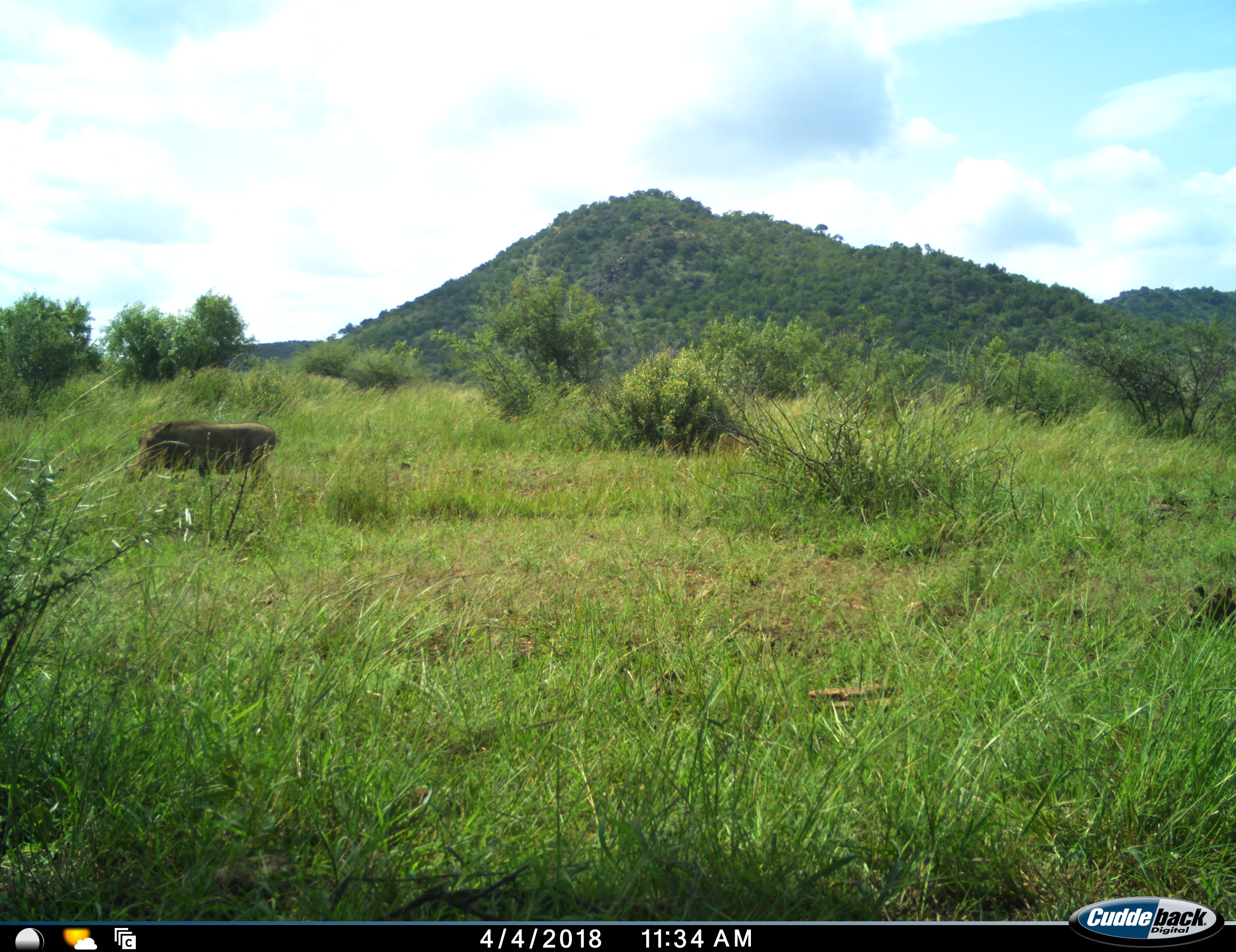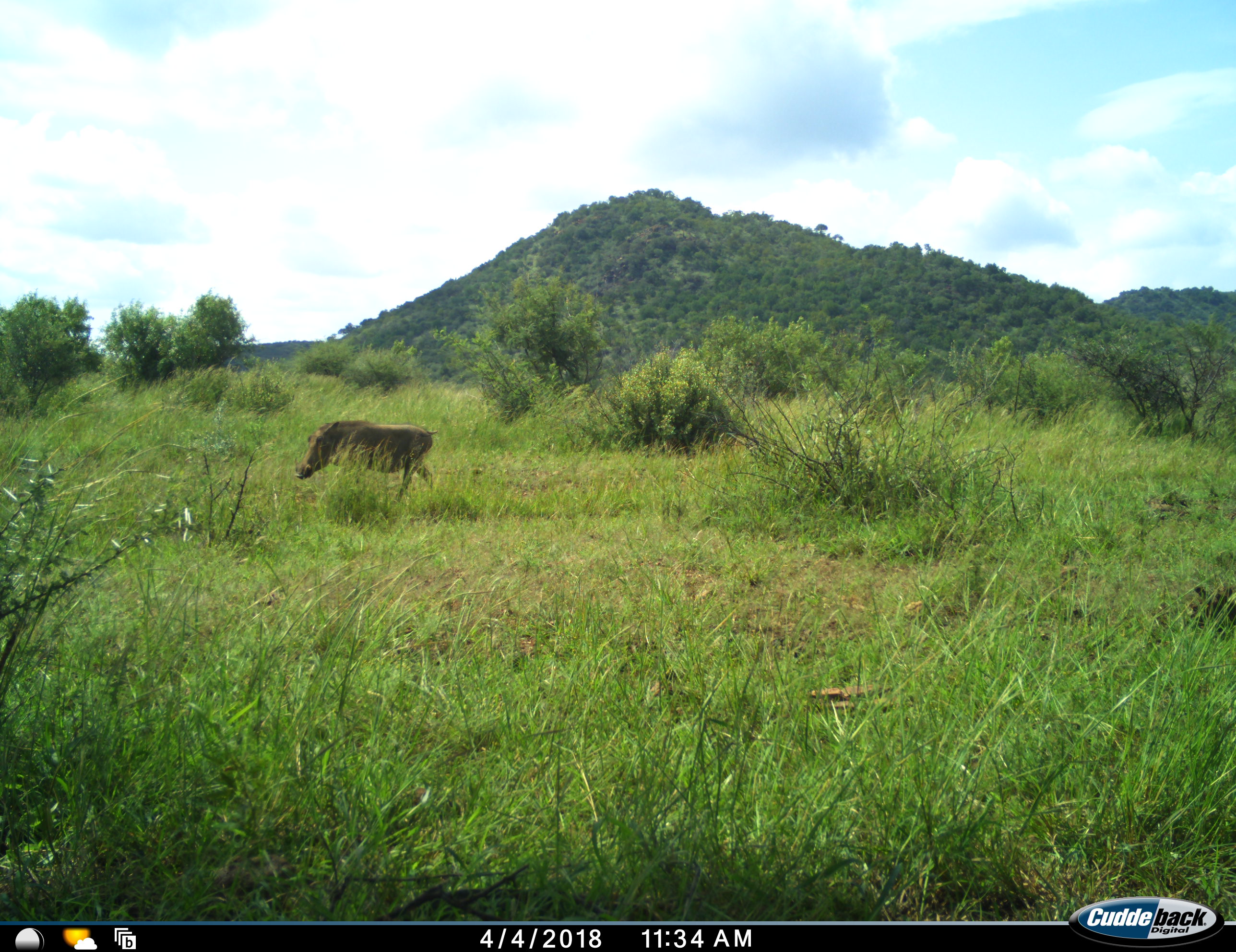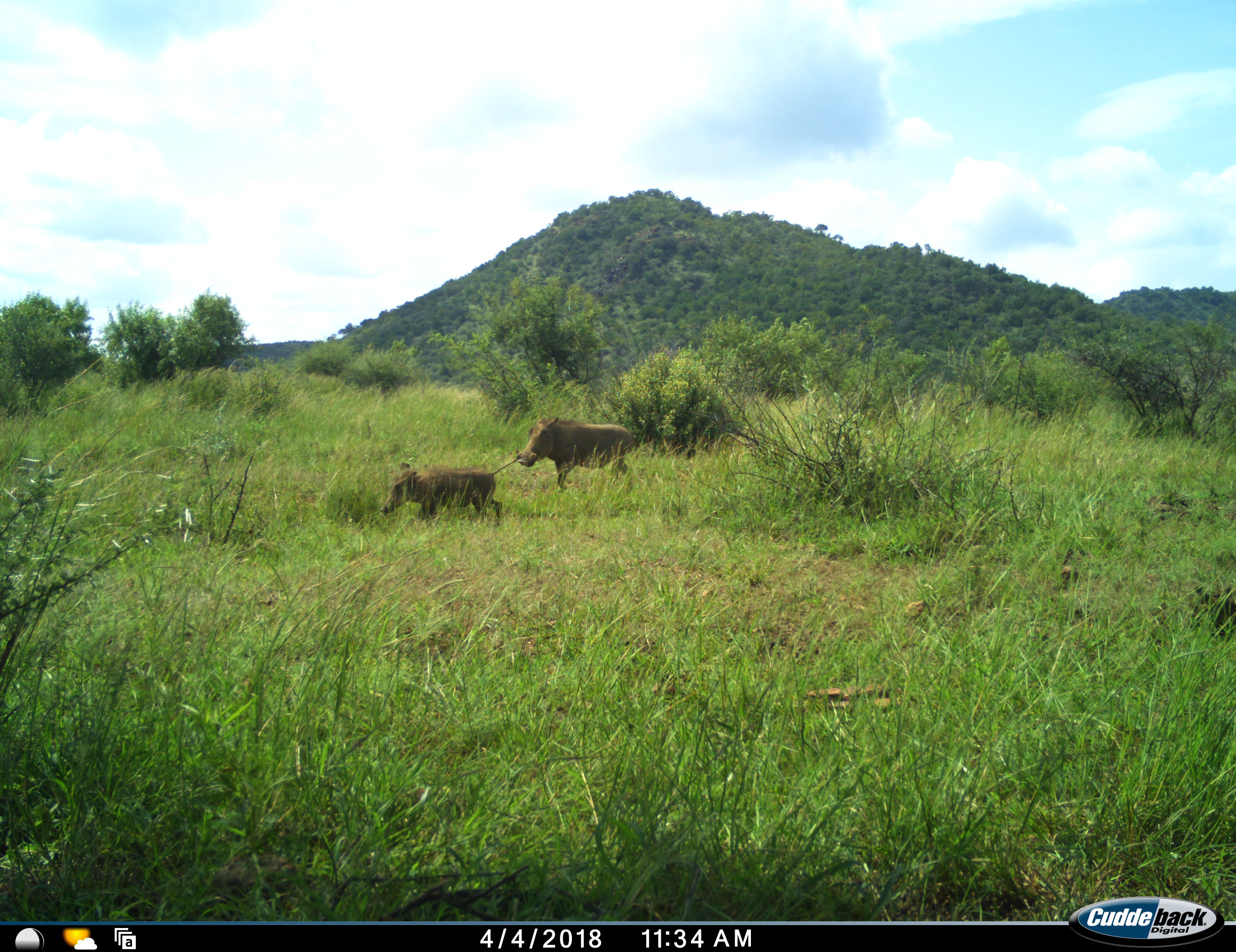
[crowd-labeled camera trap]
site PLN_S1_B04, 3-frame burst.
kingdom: Animalia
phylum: Chordata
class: Mammalia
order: Artiodactyla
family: Suidae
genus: Phacochoerus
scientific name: Phacochoerus africanus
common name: warthog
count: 2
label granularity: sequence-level